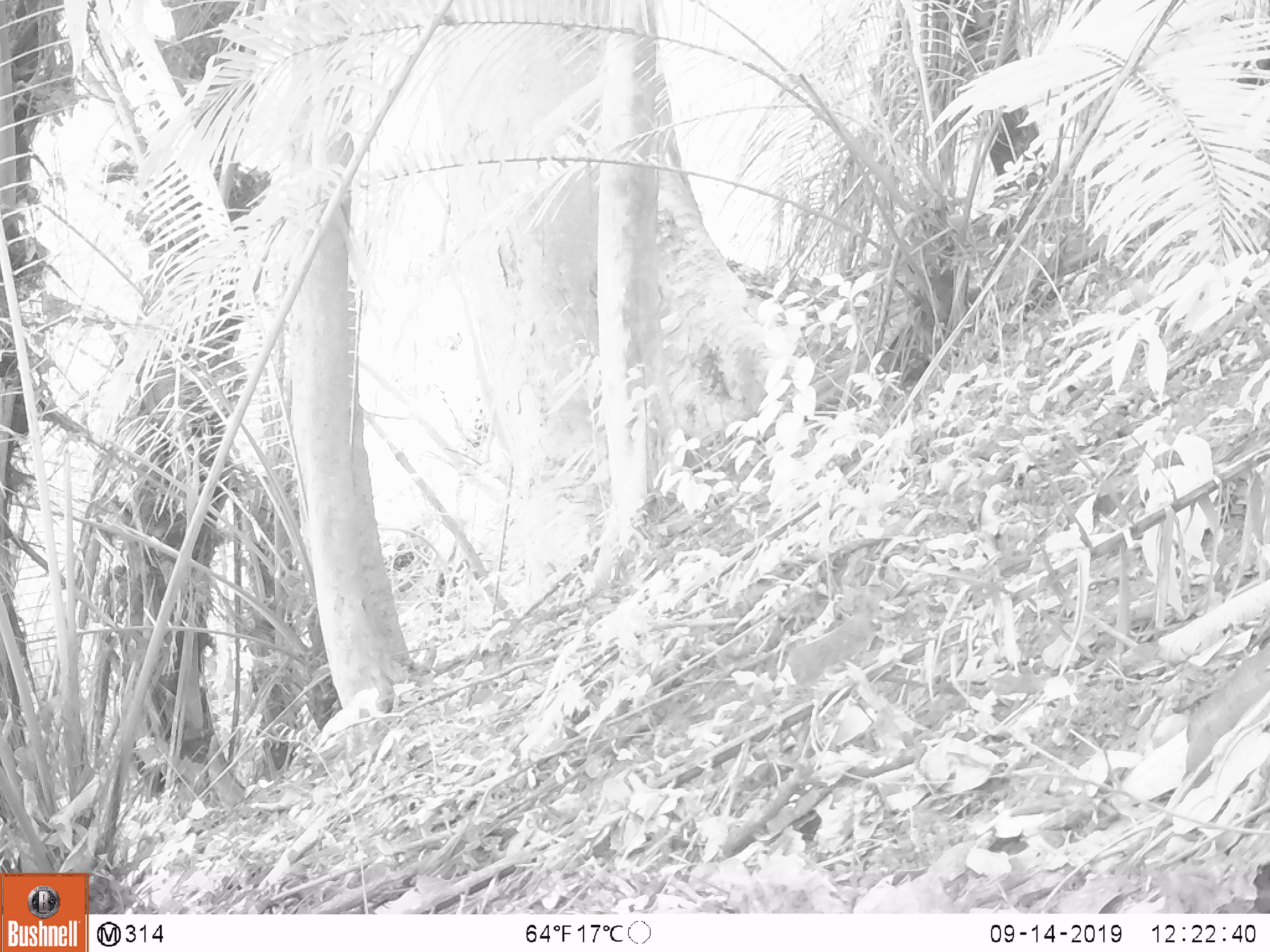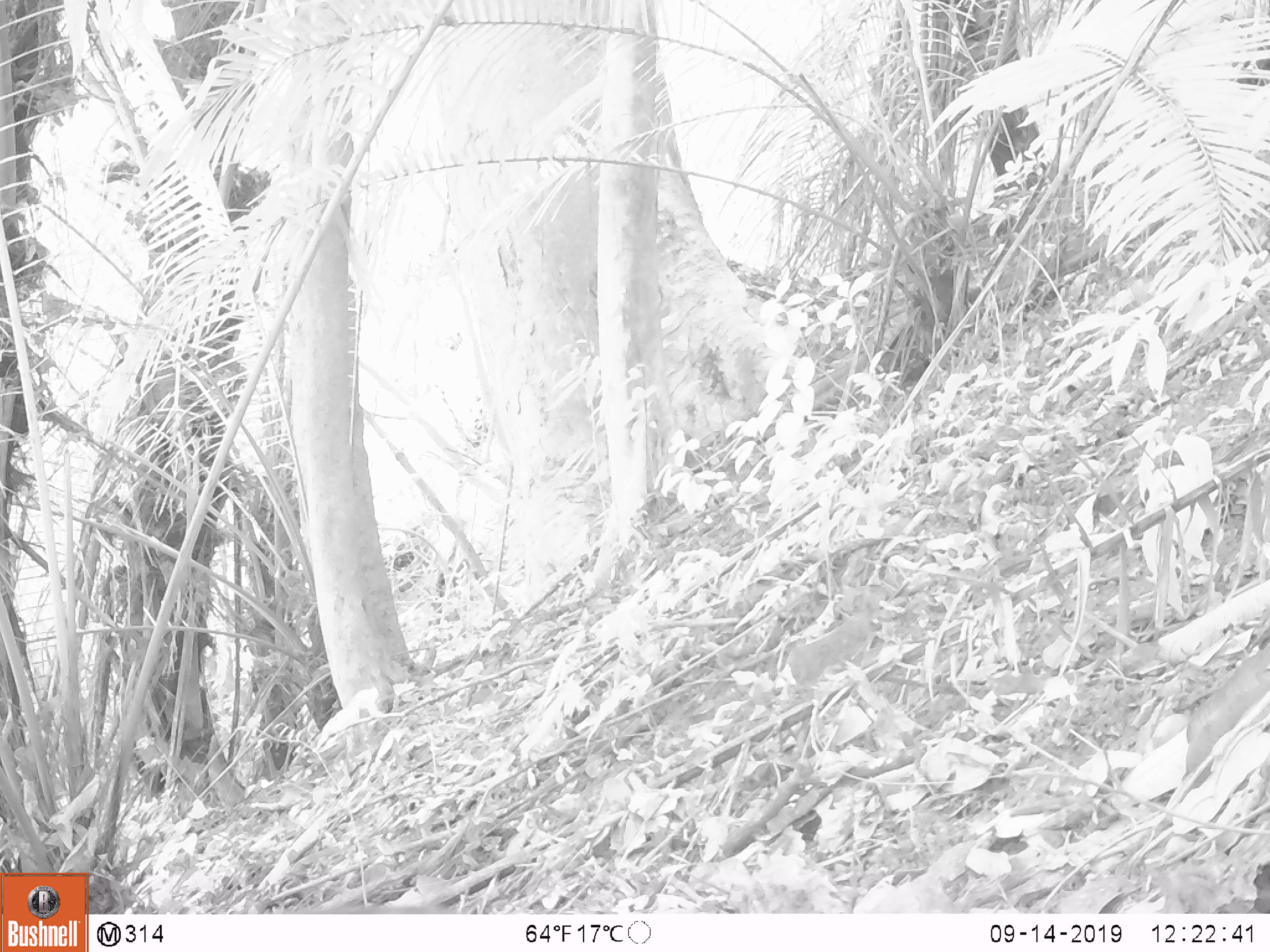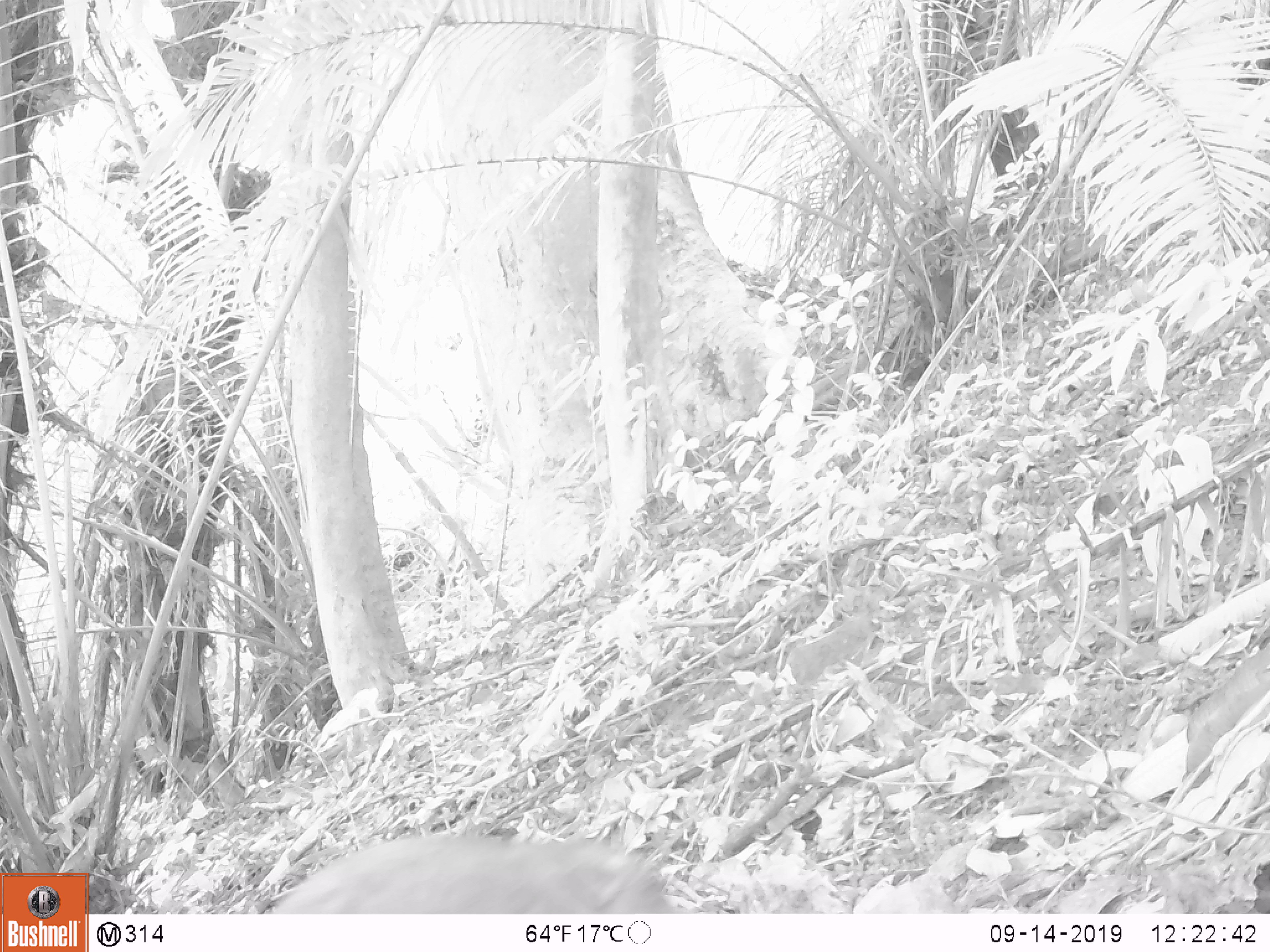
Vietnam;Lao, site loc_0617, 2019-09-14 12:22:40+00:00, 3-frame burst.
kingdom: Animalia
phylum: Chordata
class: Mammalia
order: Artiodactyla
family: Suidae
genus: Sus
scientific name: Sus scrofa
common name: eurasian wild pig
Eurasian wild pig (Sus scrofa). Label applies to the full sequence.